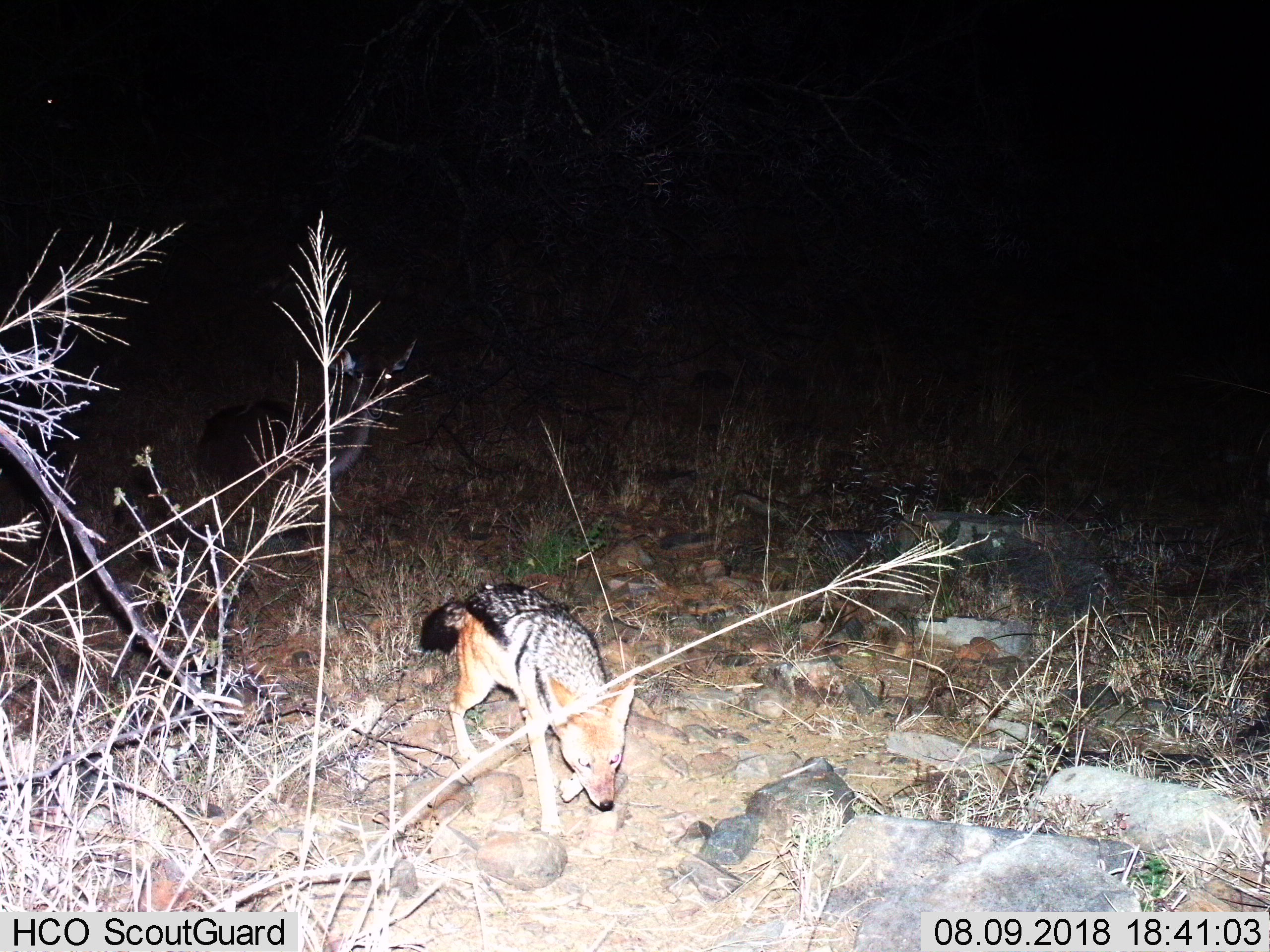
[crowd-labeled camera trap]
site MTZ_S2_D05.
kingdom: Animalia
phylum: Chordata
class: Mammalia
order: Carnivora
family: Canidae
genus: Lupulella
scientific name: Lupulella mesomelas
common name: black-backed jackal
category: jackalblackbacked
Jackalblackbacked (black-backed jackal) (Lupulella mesomelas), count 1. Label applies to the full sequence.